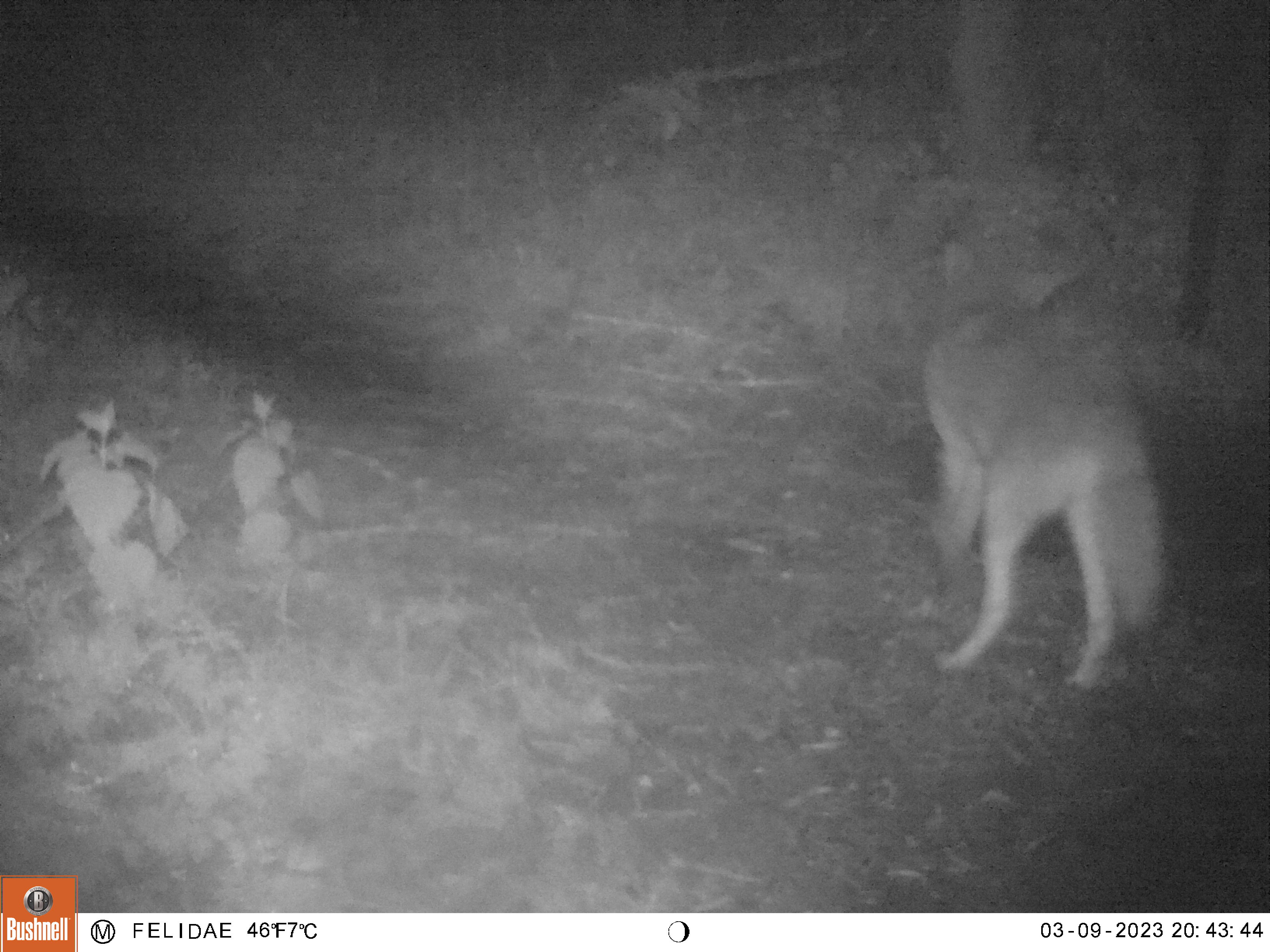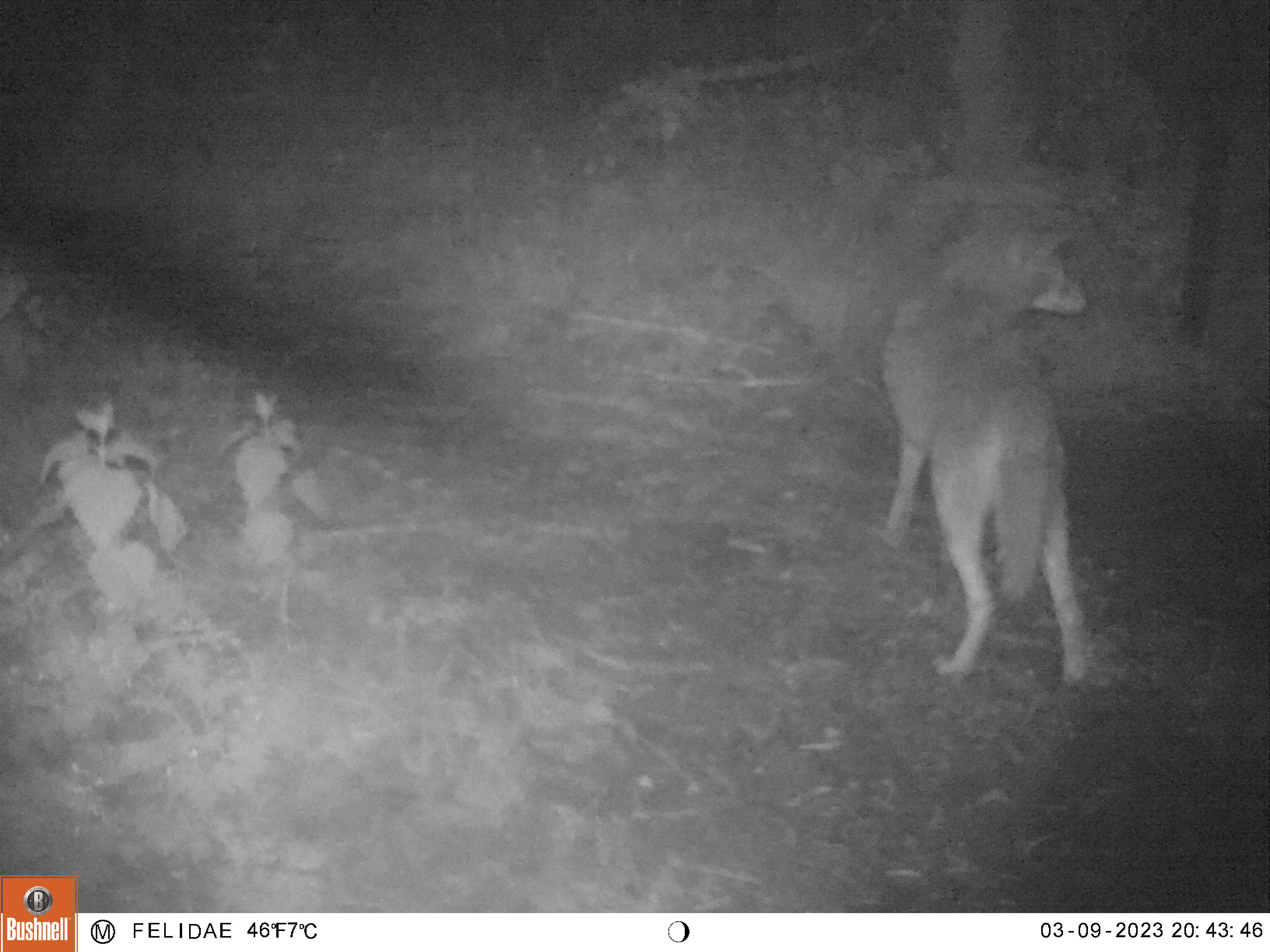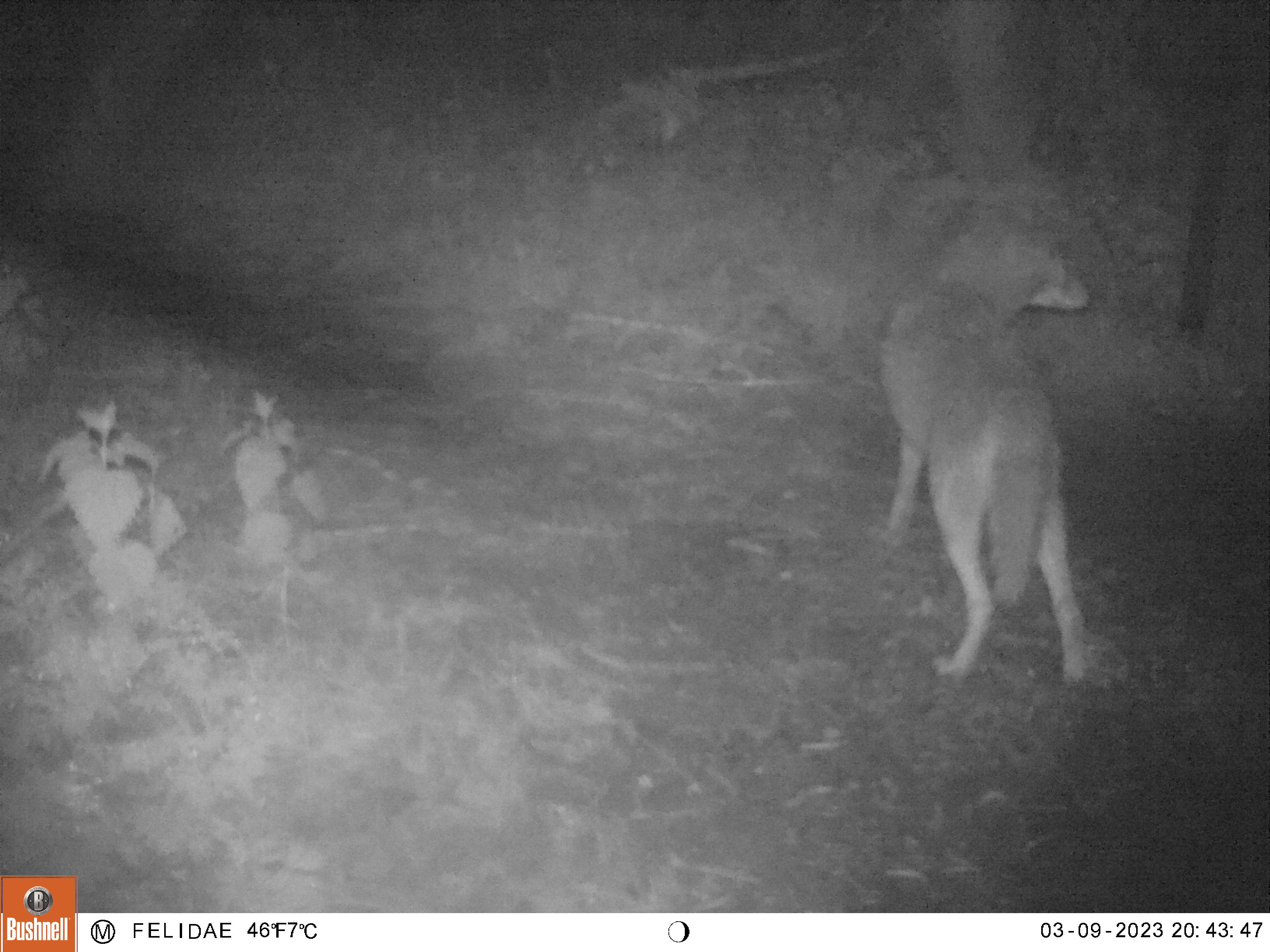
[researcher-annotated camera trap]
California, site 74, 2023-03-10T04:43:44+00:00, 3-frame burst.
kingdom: Animalia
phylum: Chordata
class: Mammalia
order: Carnivora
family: Canidae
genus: Canis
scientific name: Canis latrans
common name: coyote